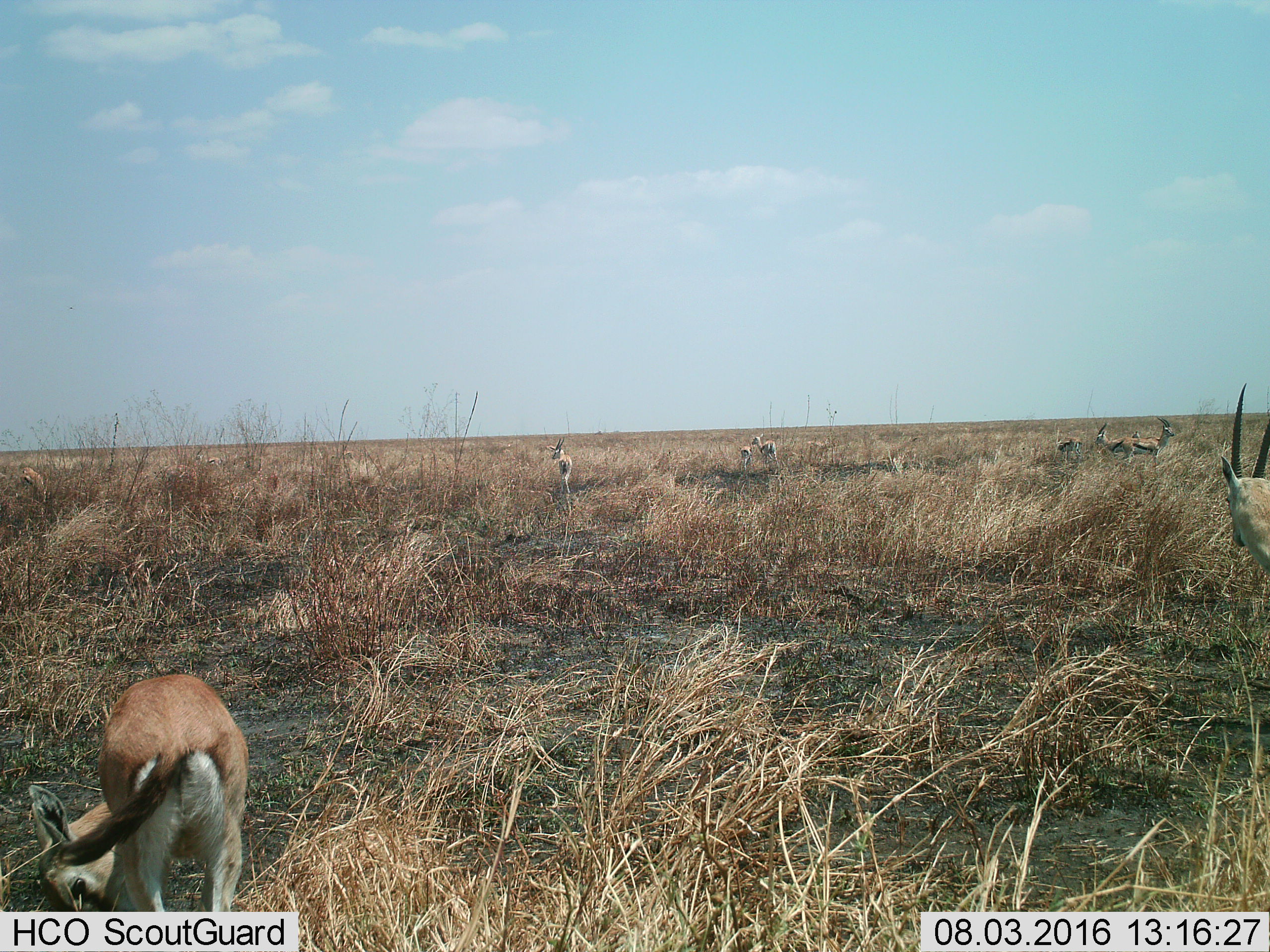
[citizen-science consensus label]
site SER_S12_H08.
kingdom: Animalia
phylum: Chordata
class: Mammalia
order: Artiodactyla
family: Bovidae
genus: Eudorcas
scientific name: Eudorcas thomsonii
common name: thomson's gazelle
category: gazellethomsons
Gazellethomsons (thomson's gazelle) (Eudorcas thomsonii), count 9. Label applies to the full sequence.